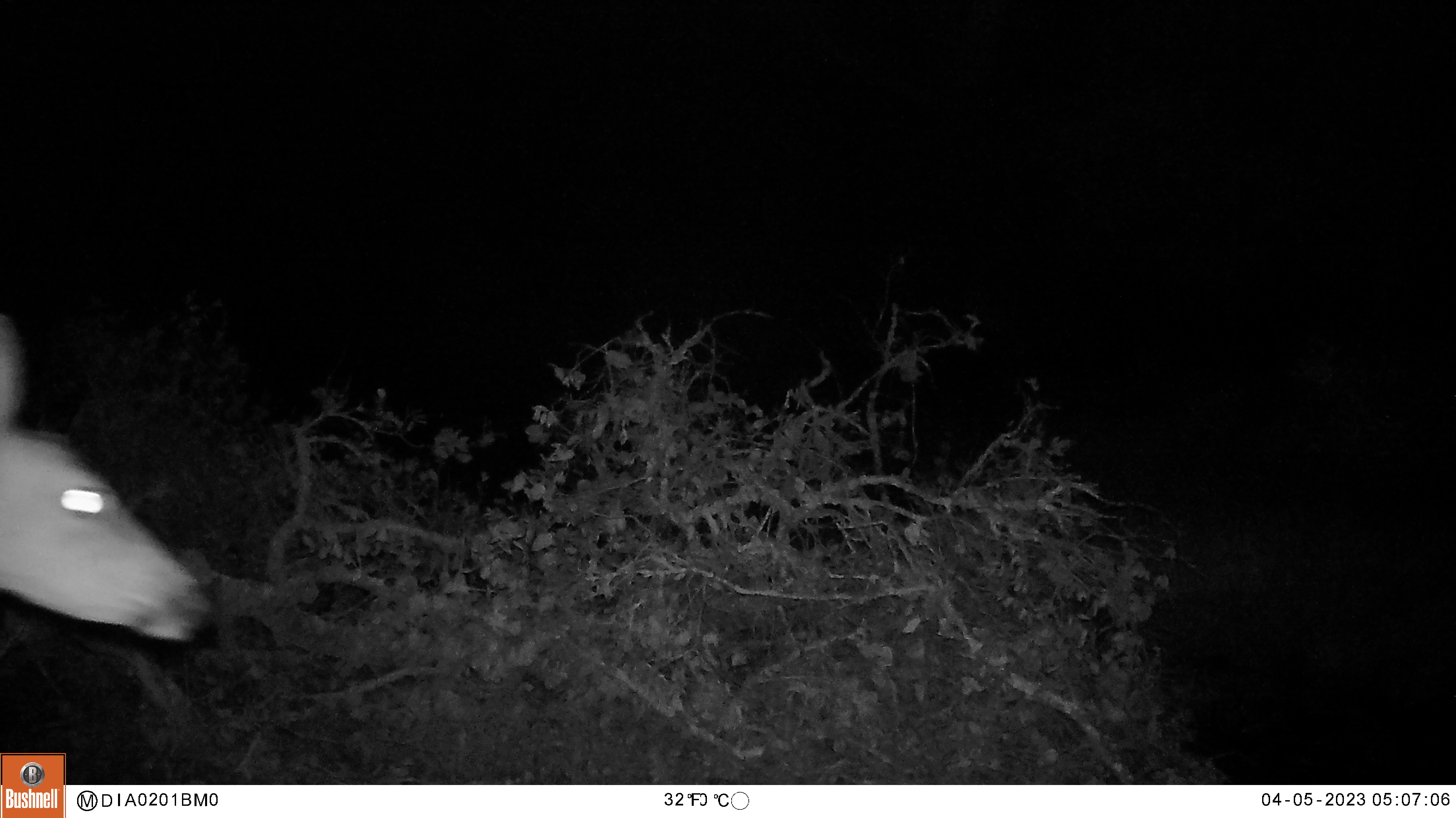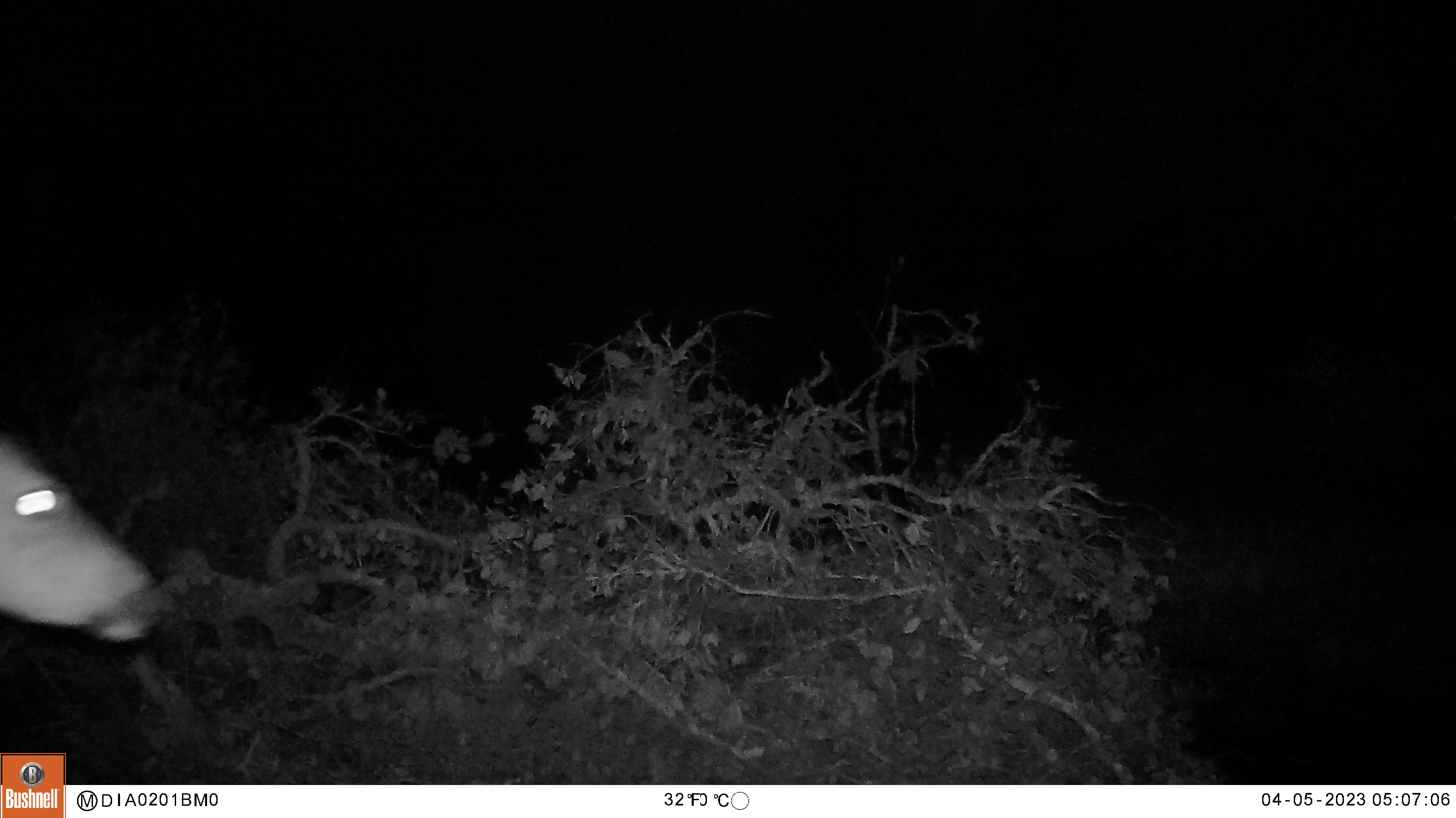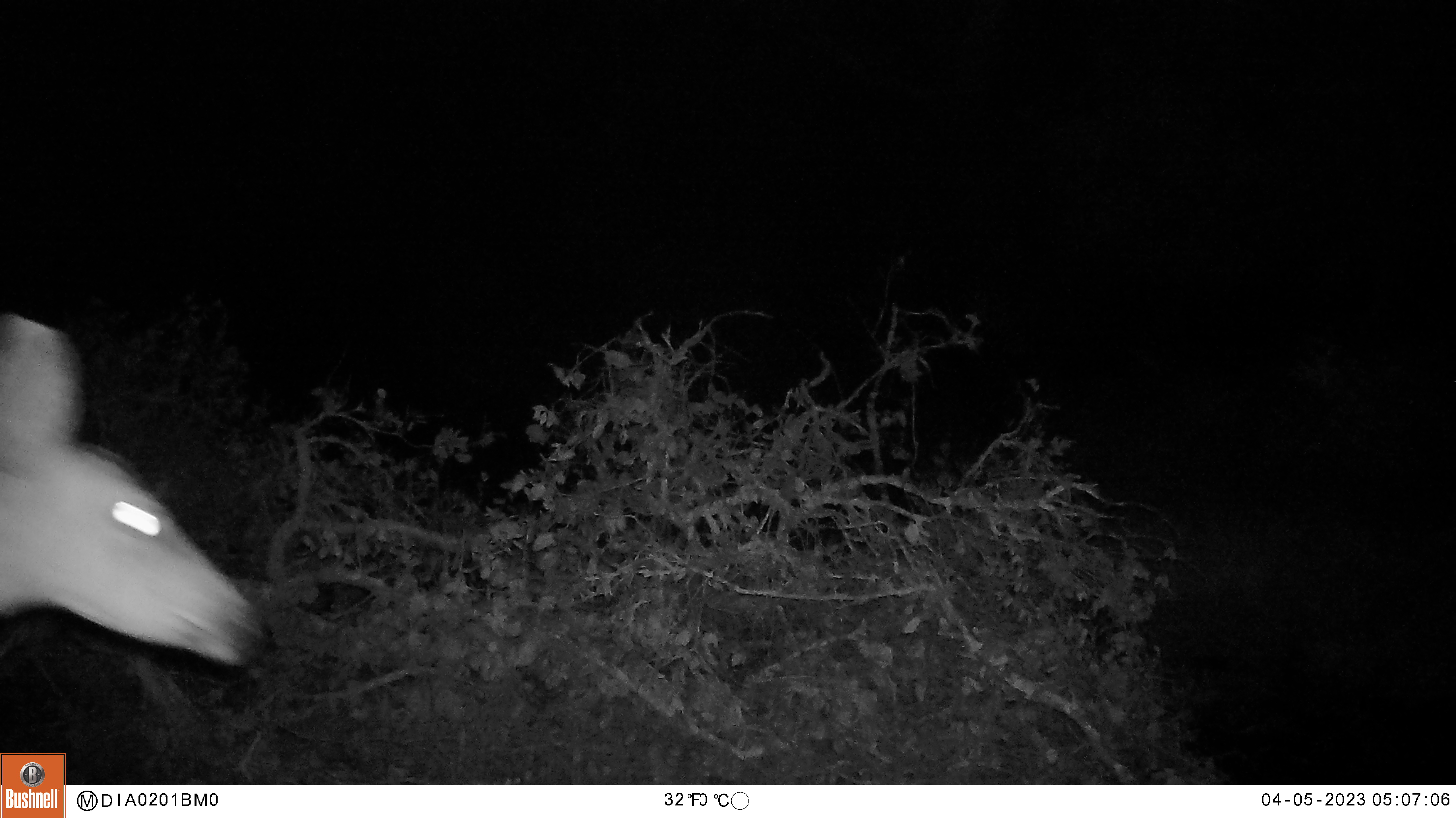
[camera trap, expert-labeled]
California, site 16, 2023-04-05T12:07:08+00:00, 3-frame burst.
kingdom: Animalia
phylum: Chordata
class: Mammalia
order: Artiodactyla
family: Cervidae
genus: Odocoileus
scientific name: Odocoileus hemionus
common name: mule deer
Mule deer (Odocoileus hemionus).